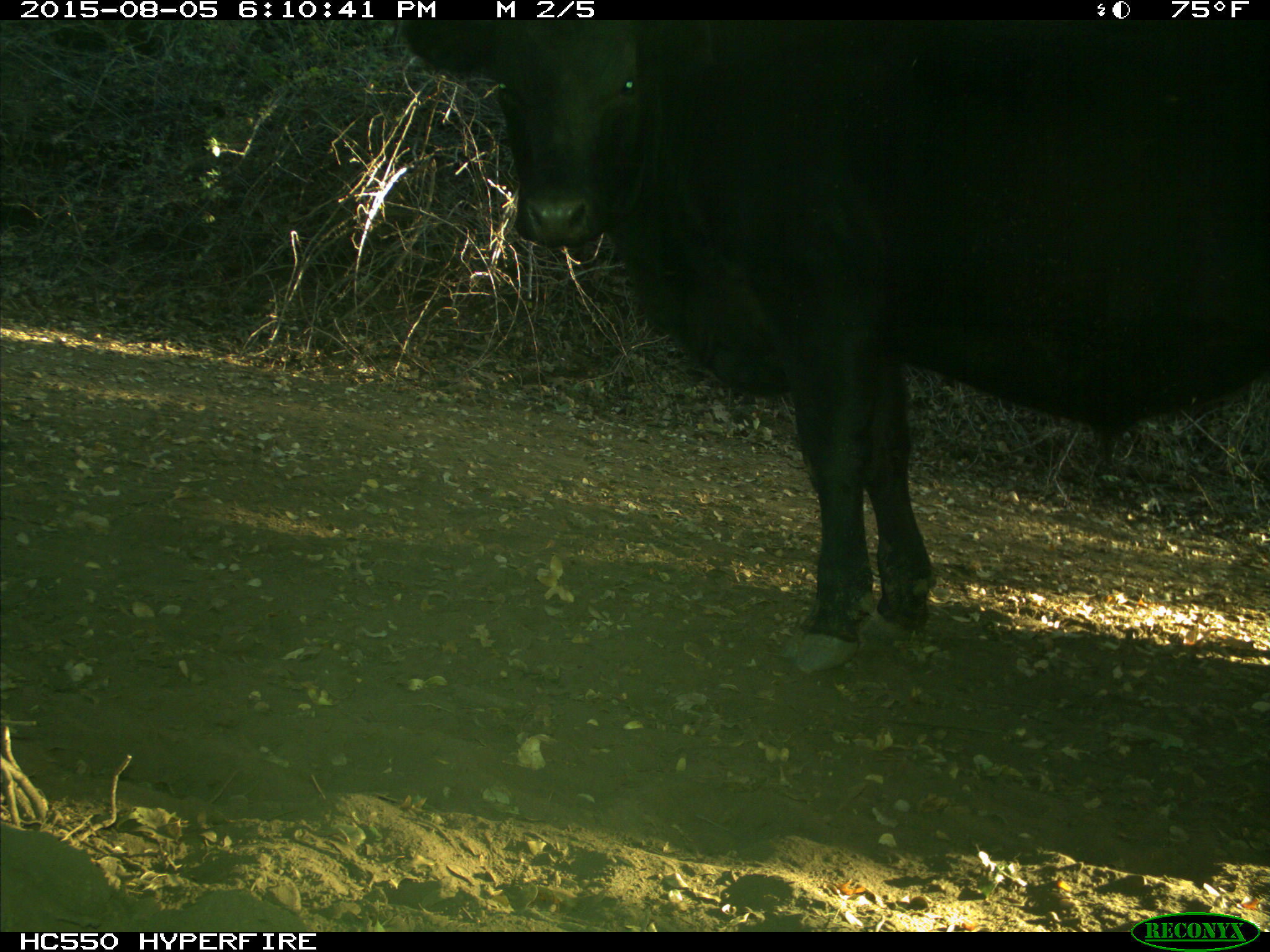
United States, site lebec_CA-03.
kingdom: Animalia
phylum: Chordata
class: Mammalia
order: Artiodactyla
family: Bovidae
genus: Bos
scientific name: Bos taurus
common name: domestic cow